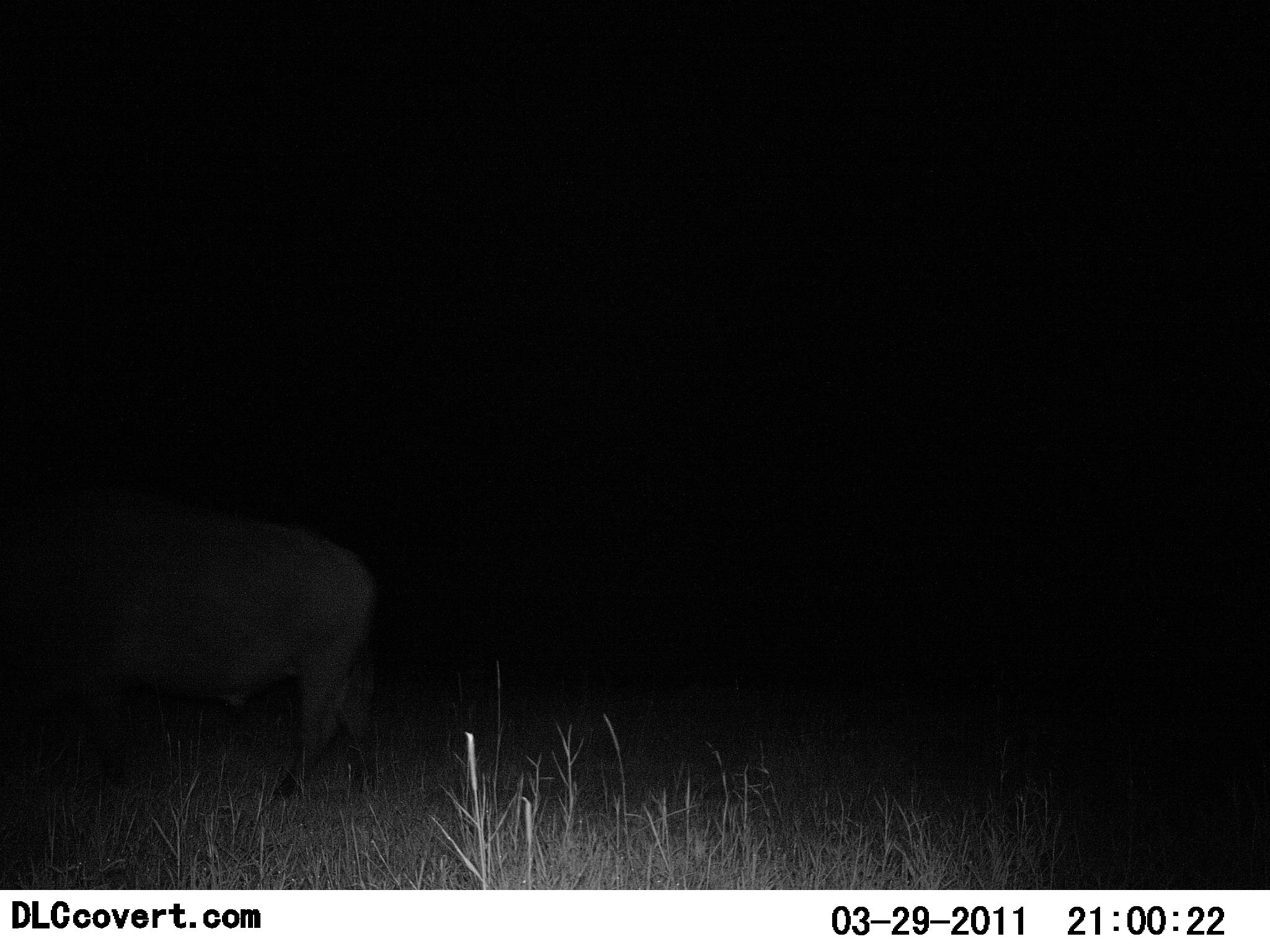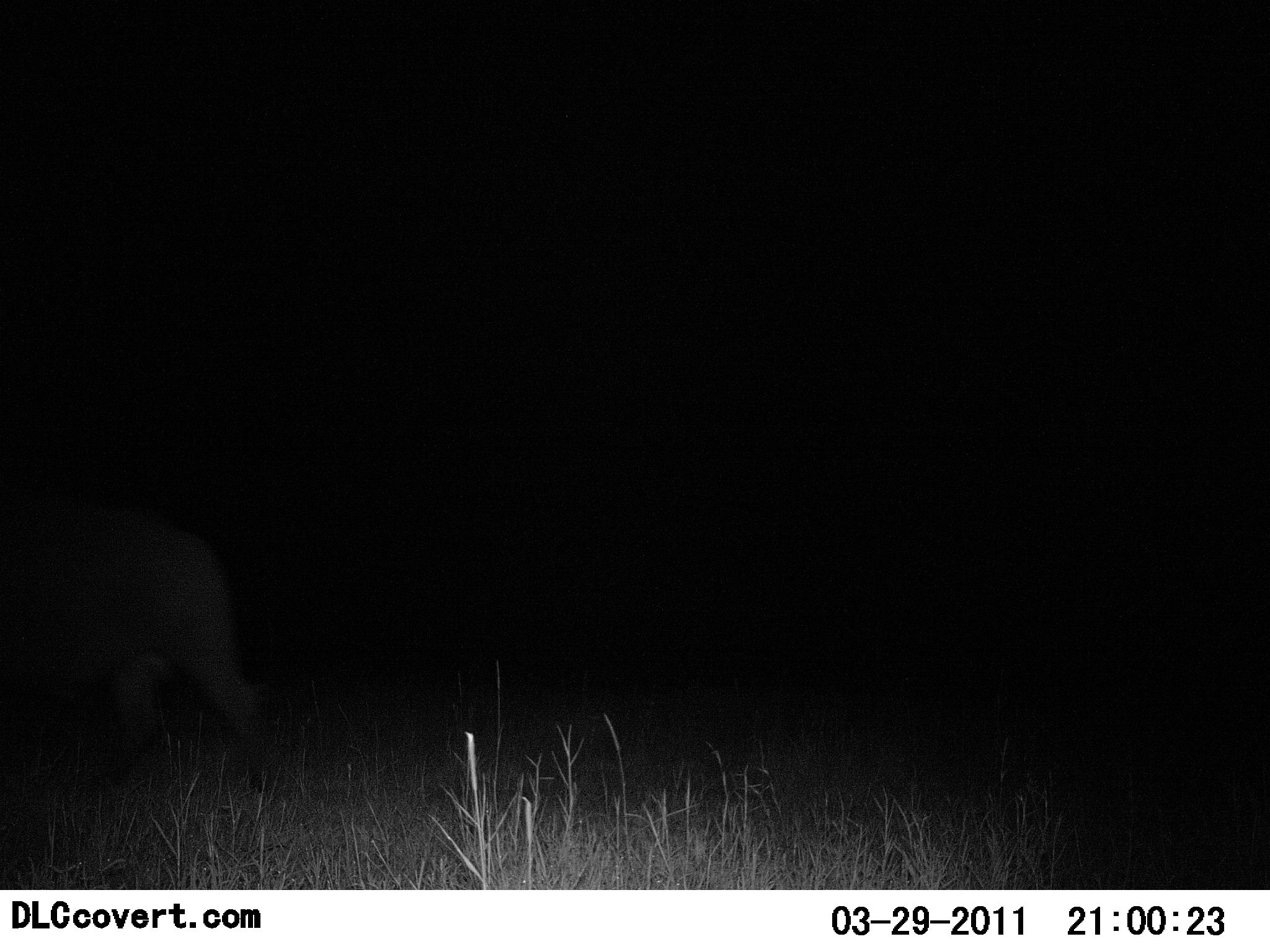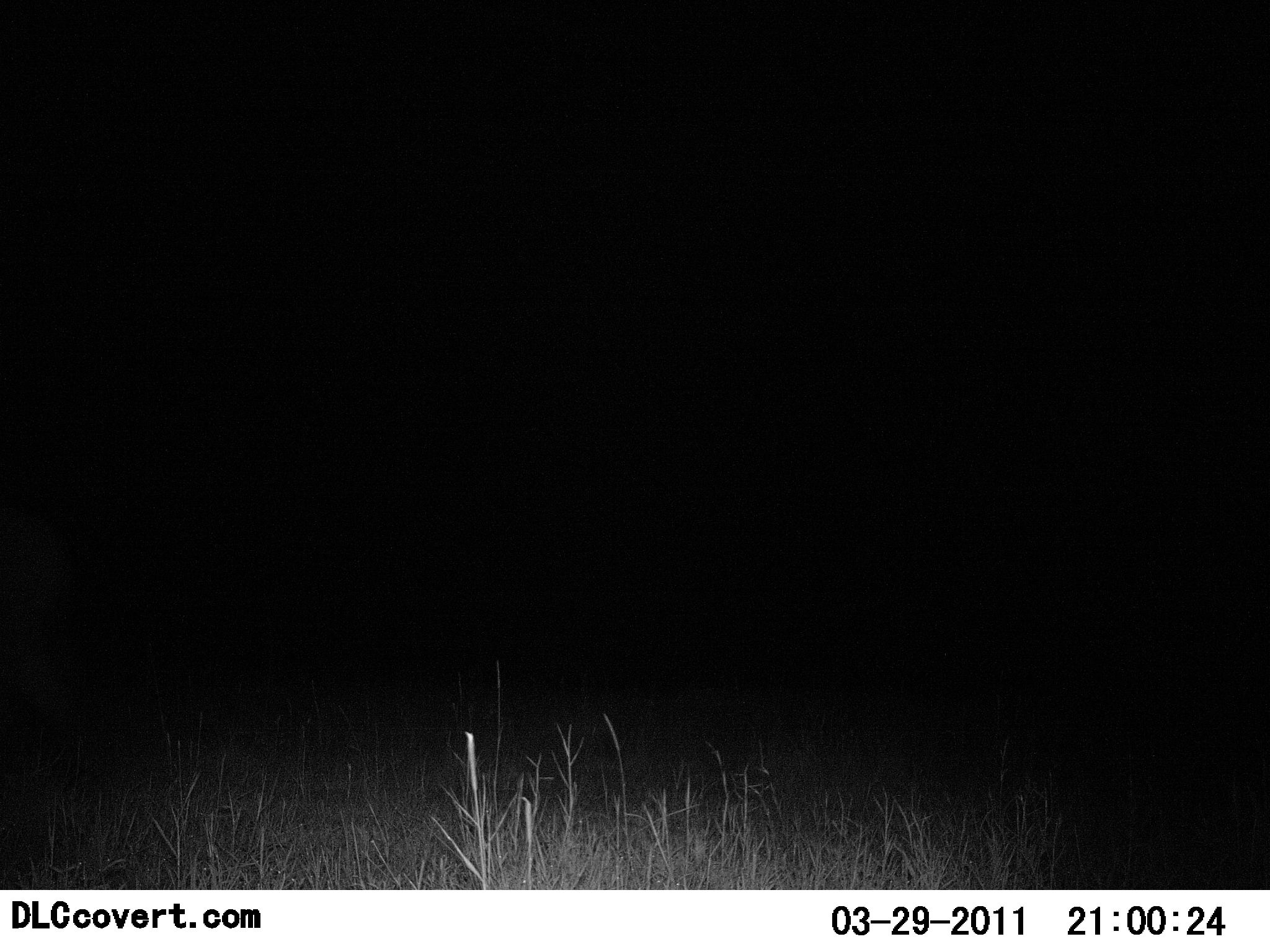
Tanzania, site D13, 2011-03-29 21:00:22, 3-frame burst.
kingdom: Animalia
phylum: Chordata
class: Mammalia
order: Artiodactyla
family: Bovidae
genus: Syncerus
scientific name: Syncerus caffer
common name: cape buffalo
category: buffalo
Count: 1.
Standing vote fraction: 0%.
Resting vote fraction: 0%.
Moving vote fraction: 100%.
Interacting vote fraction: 0%.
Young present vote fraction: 0%.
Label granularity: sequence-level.